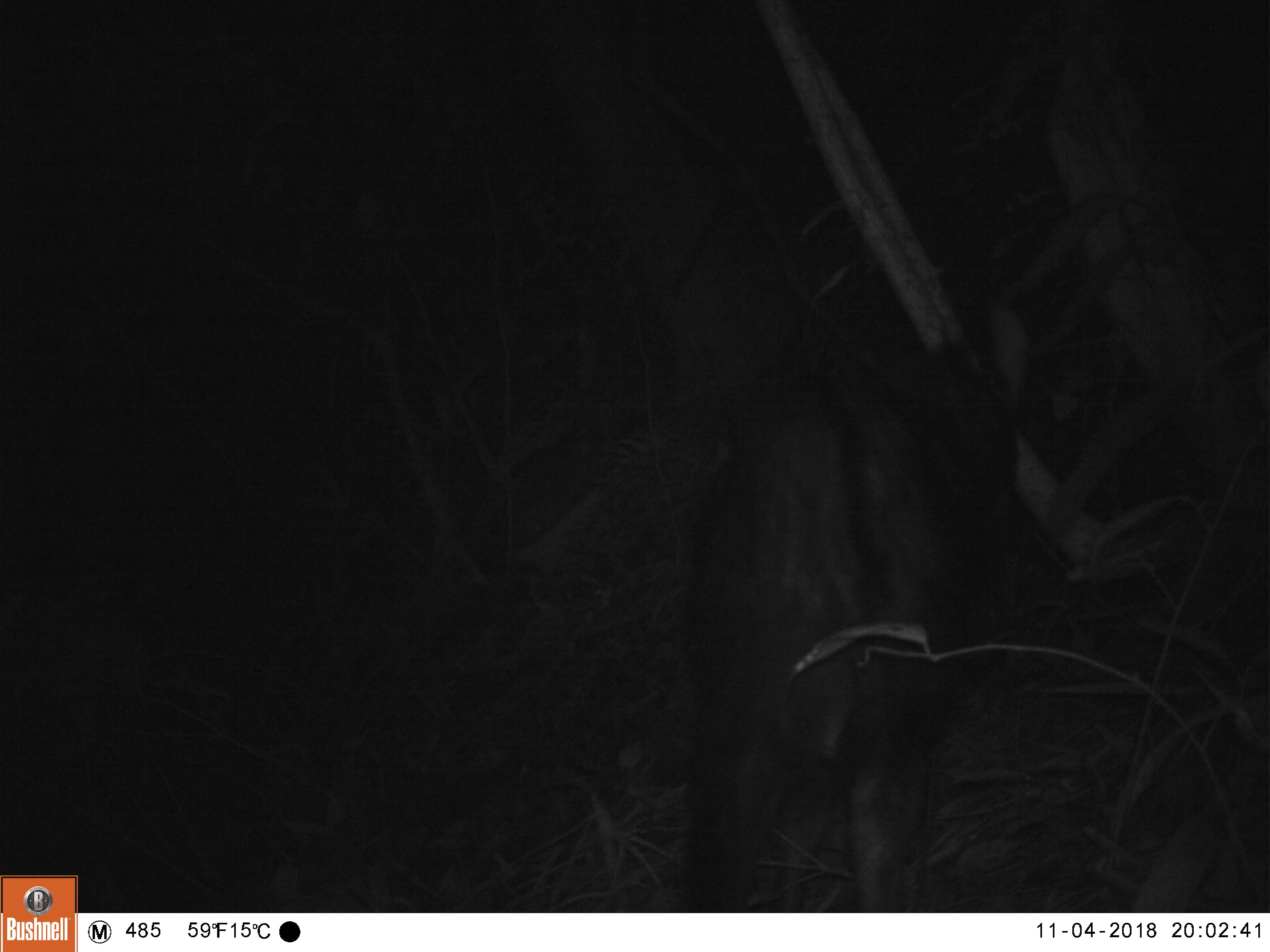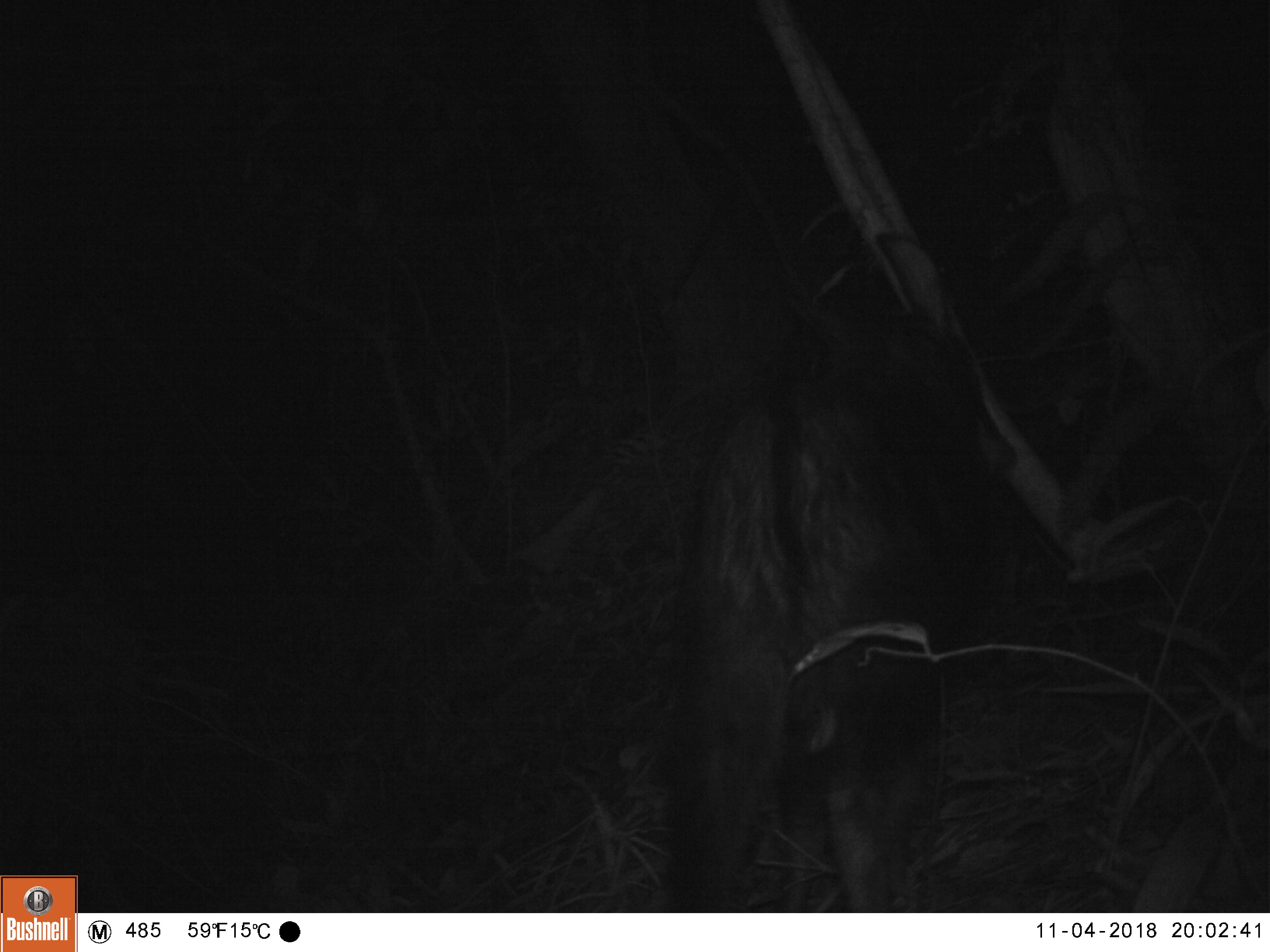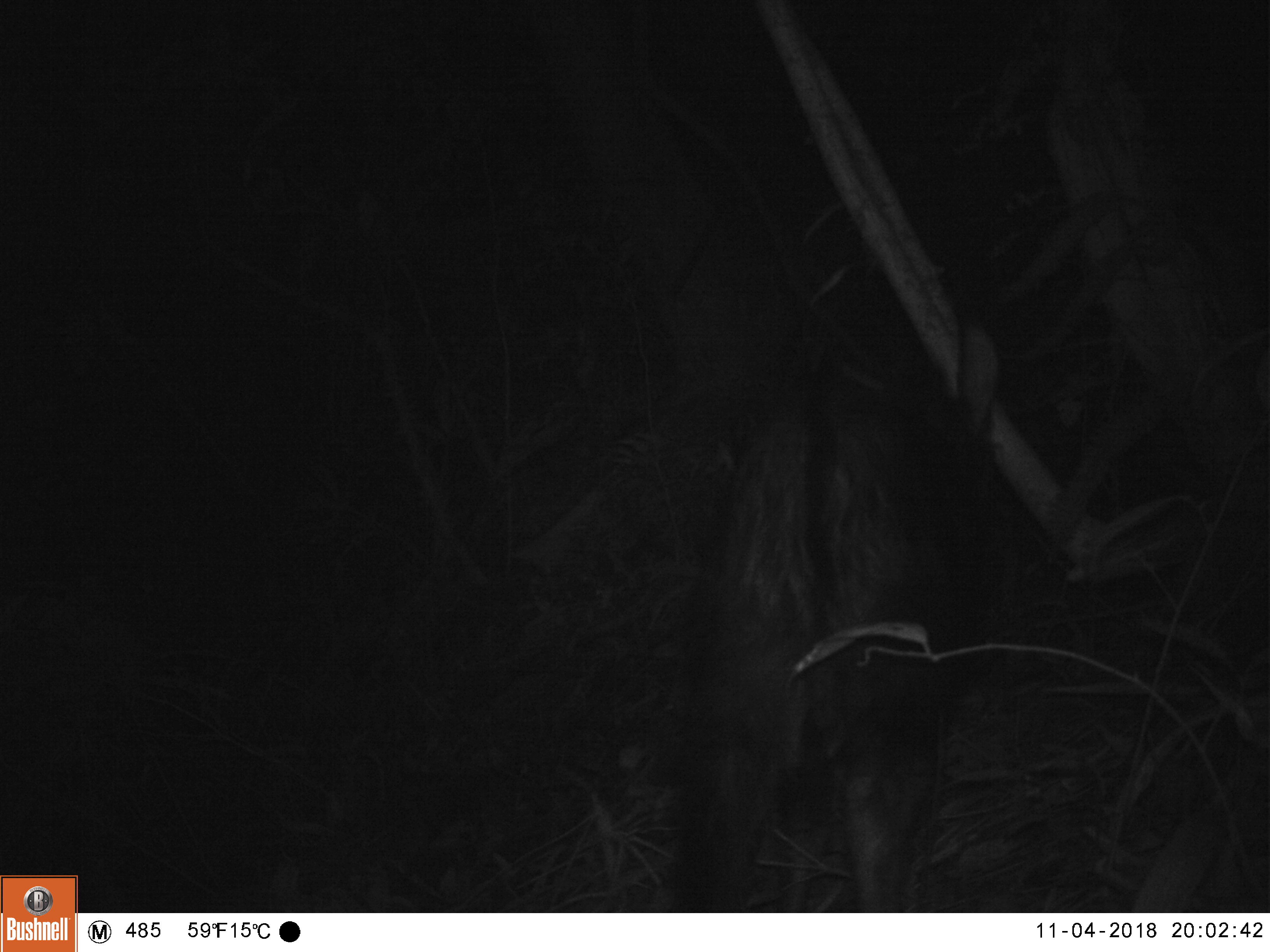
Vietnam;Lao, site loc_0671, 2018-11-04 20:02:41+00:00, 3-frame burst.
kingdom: Animalia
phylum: Chordata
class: Mammalia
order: Artiodactyla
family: Bovidae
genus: Capricornis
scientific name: Capricornis sumatraensis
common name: chinese serow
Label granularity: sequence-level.